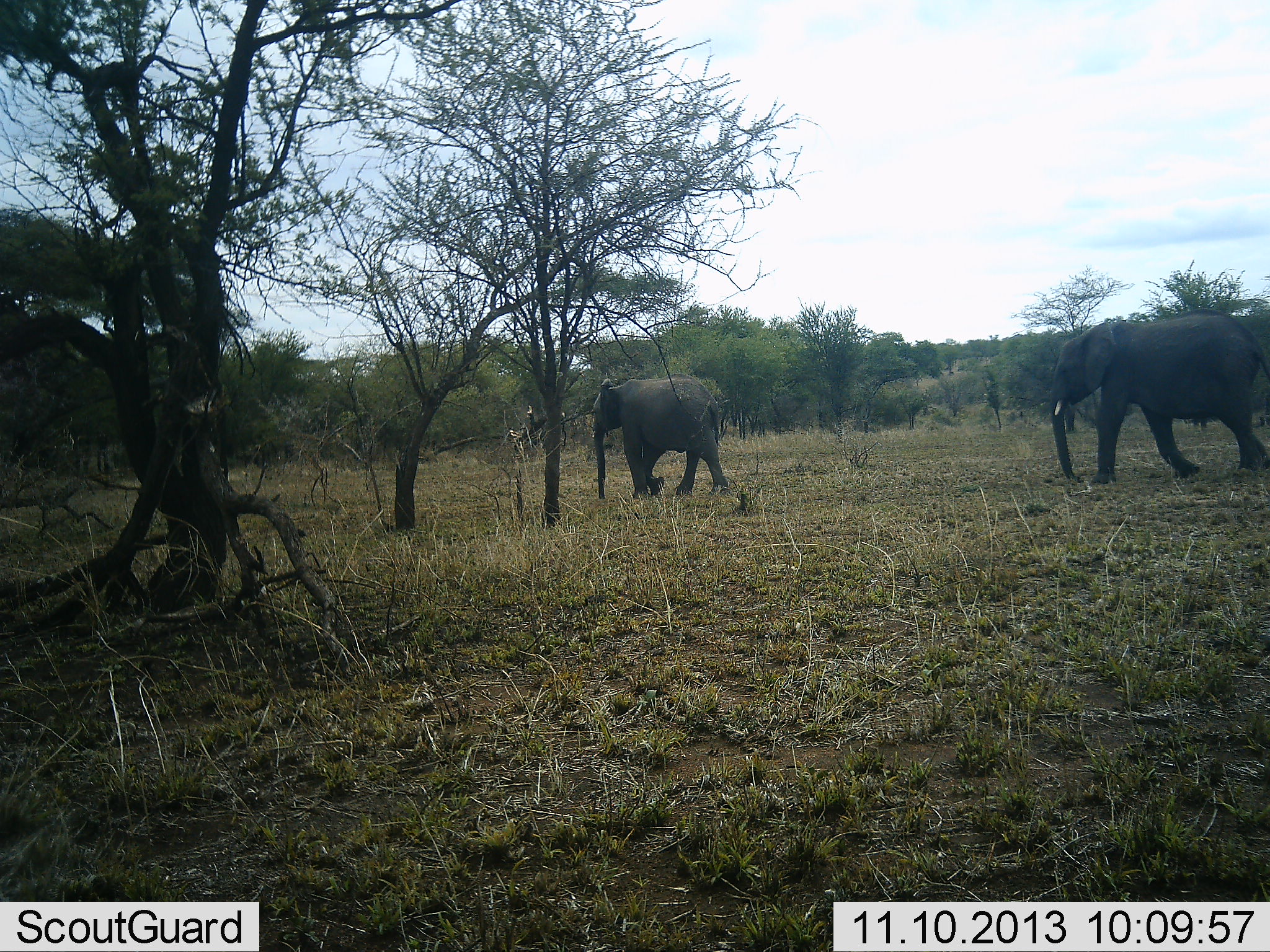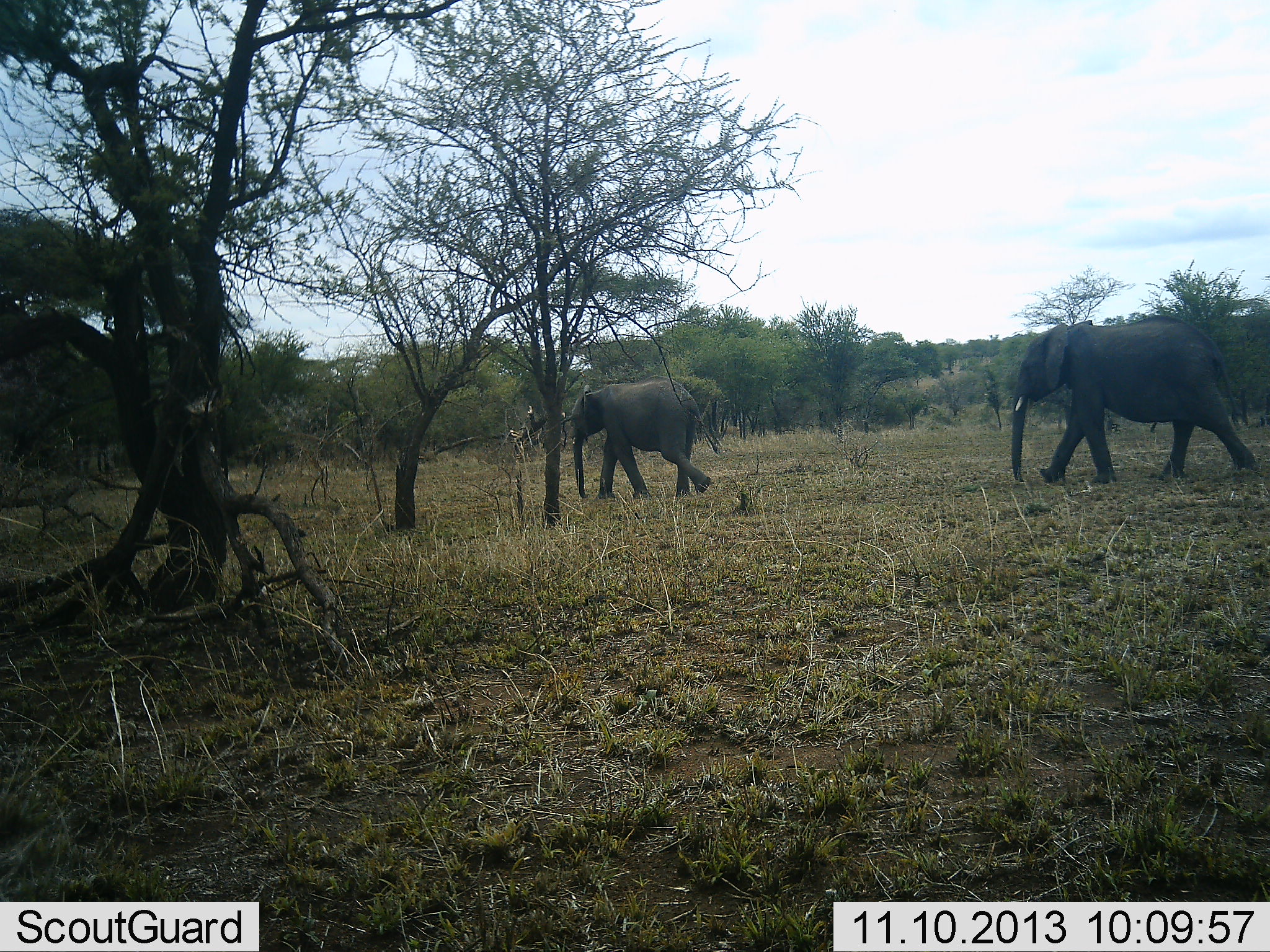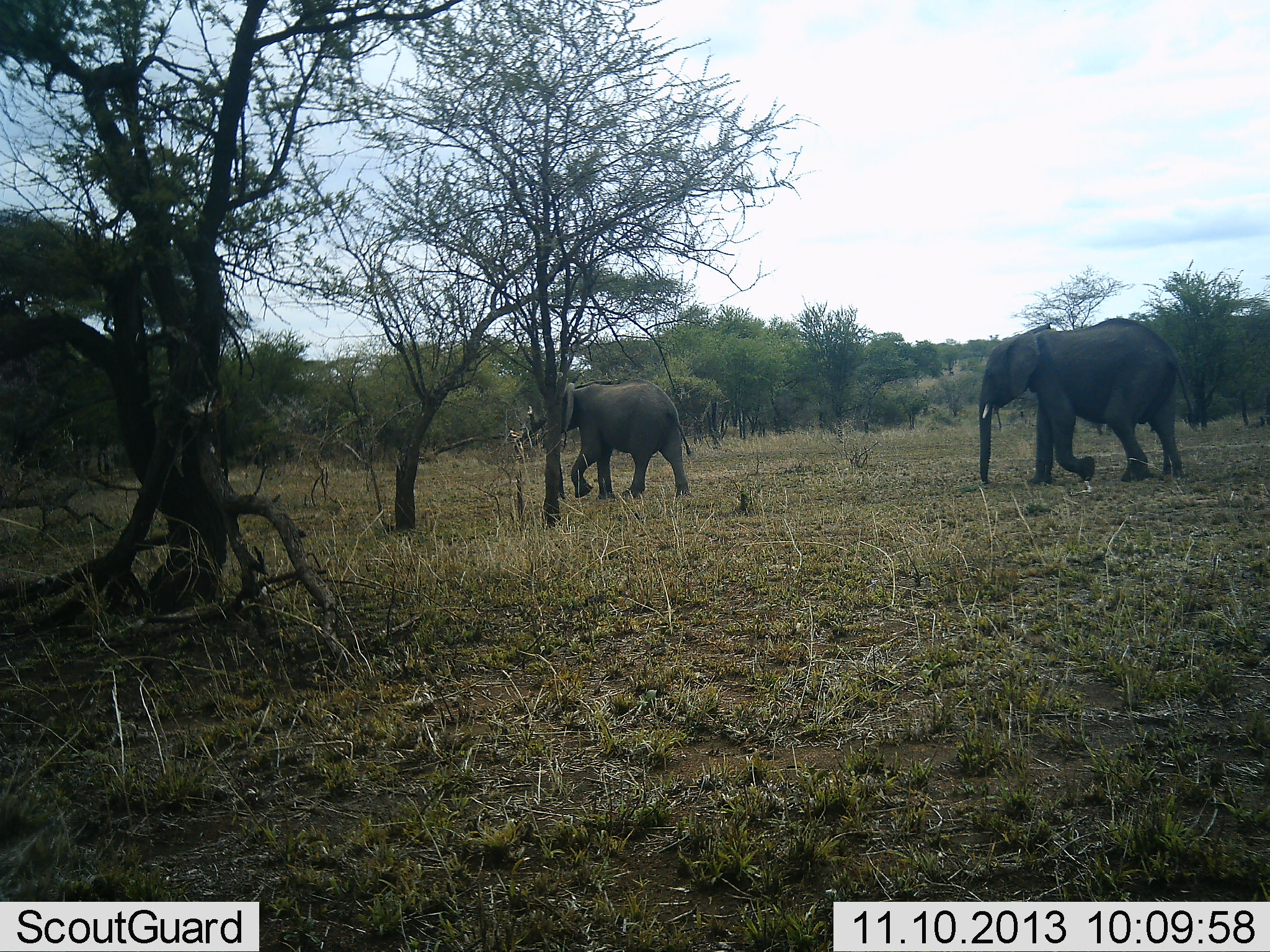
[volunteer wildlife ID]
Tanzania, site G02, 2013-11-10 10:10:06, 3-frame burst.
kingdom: Animalia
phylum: Chordata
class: Mammalia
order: Proboscidea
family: Elephantidae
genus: Loxodonta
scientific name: Loxodonta africana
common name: african bush elephant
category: elephant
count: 2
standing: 4%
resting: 0%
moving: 100%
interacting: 0%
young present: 13%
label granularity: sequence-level